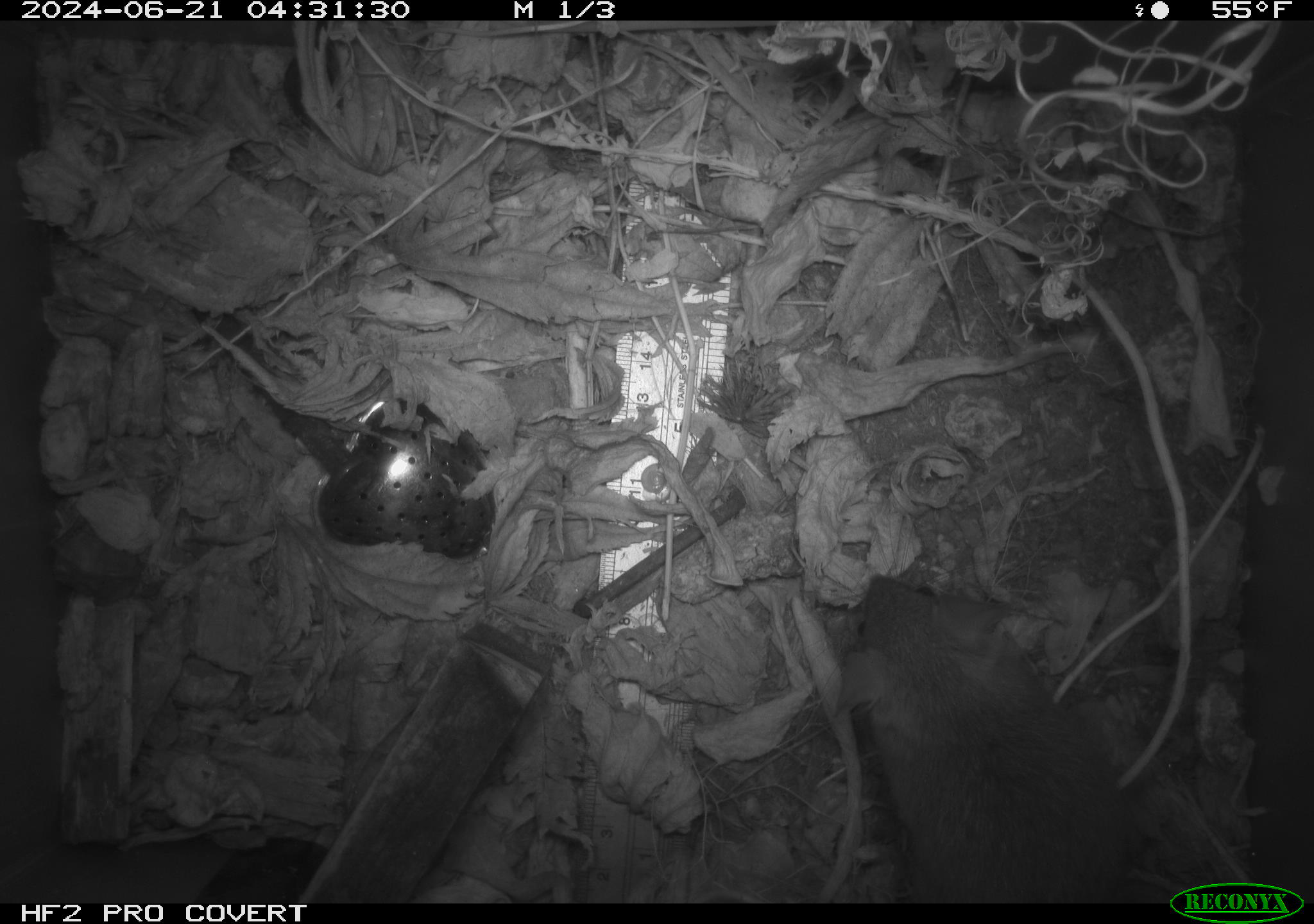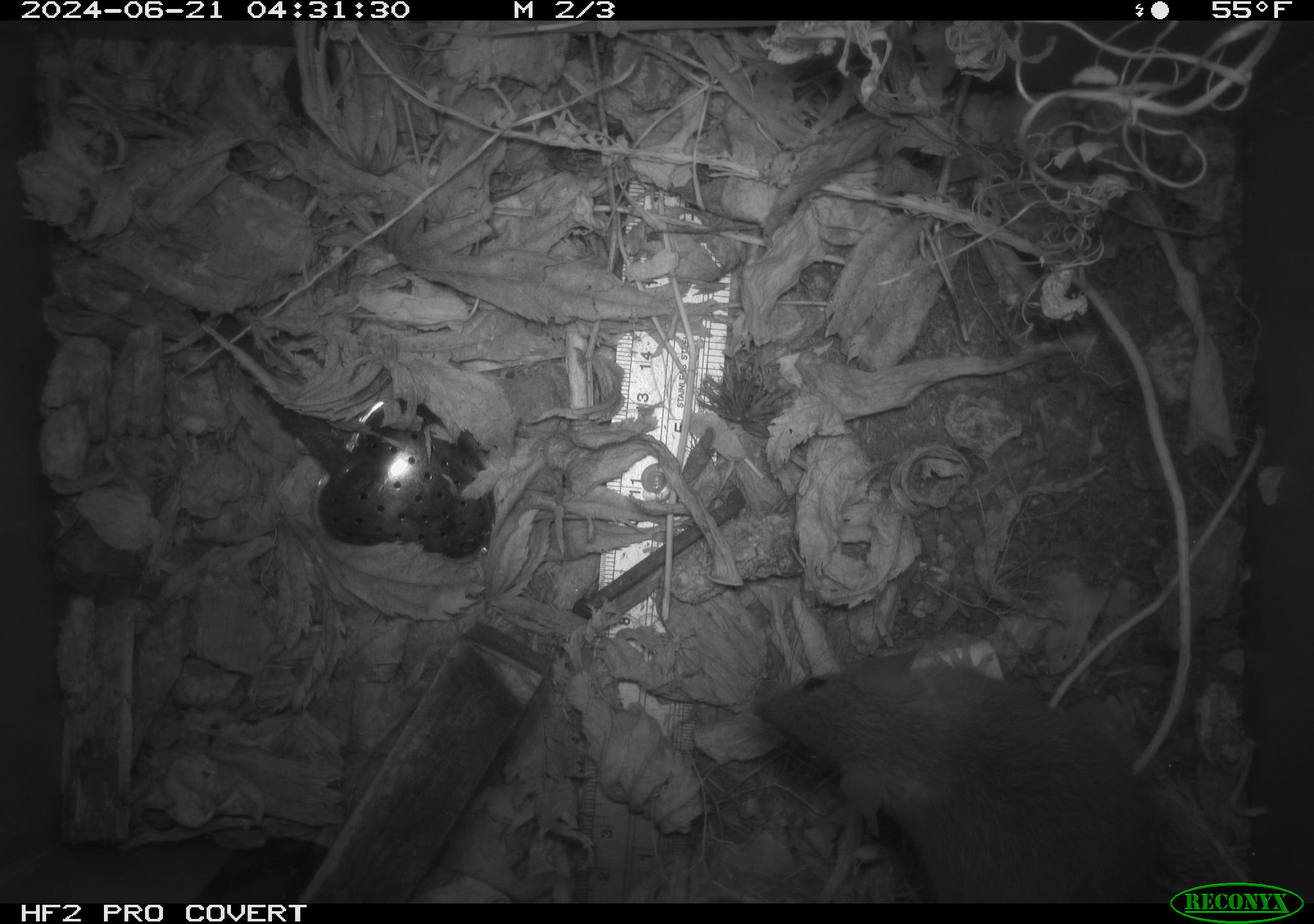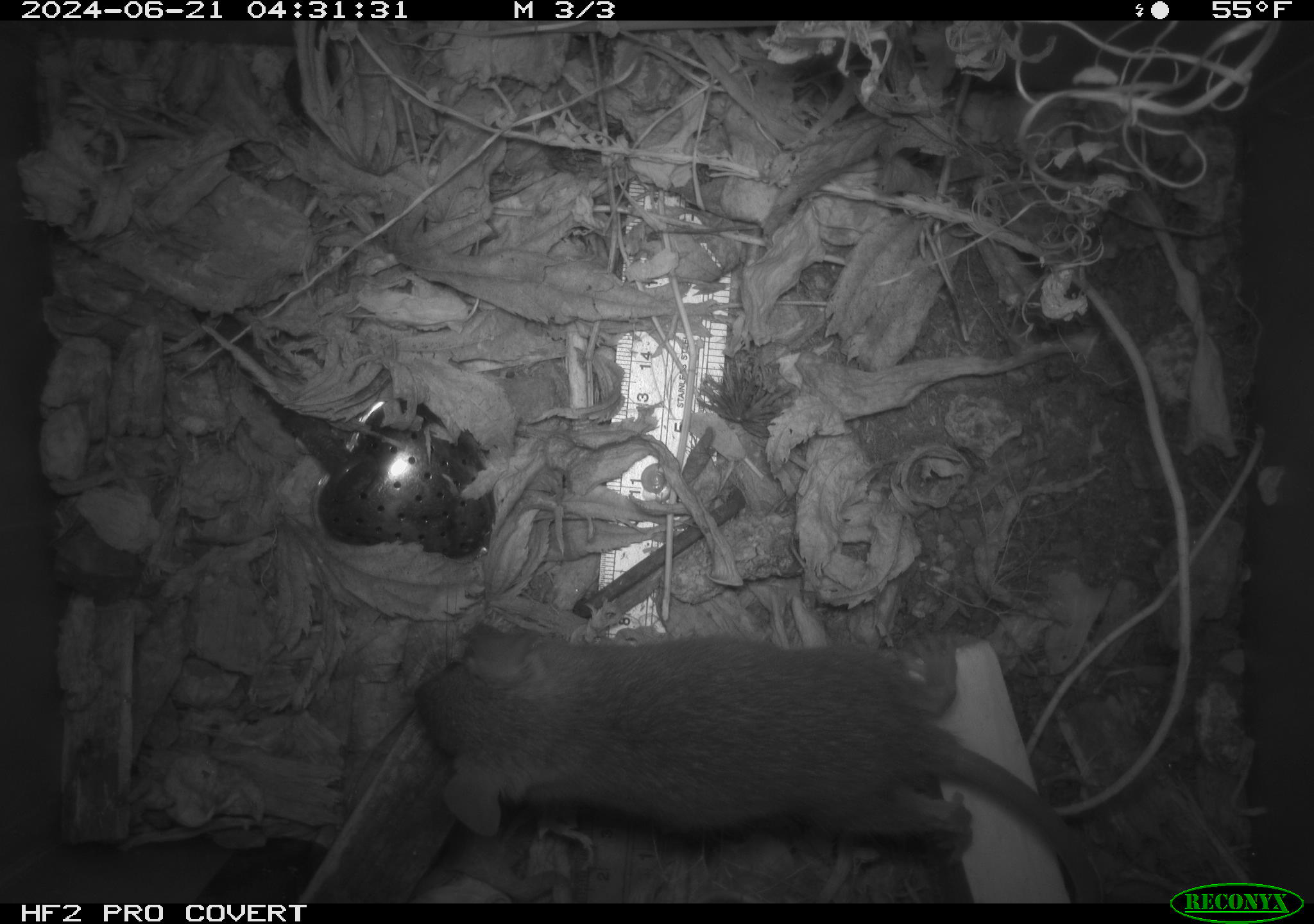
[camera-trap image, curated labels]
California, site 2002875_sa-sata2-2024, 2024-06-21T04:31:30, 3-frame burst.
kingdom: Animalia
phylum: Chordata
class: Mammalia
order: Rodentia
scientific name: Rodentia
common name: mouse species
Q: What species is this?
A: Mouse species (Rodentia).